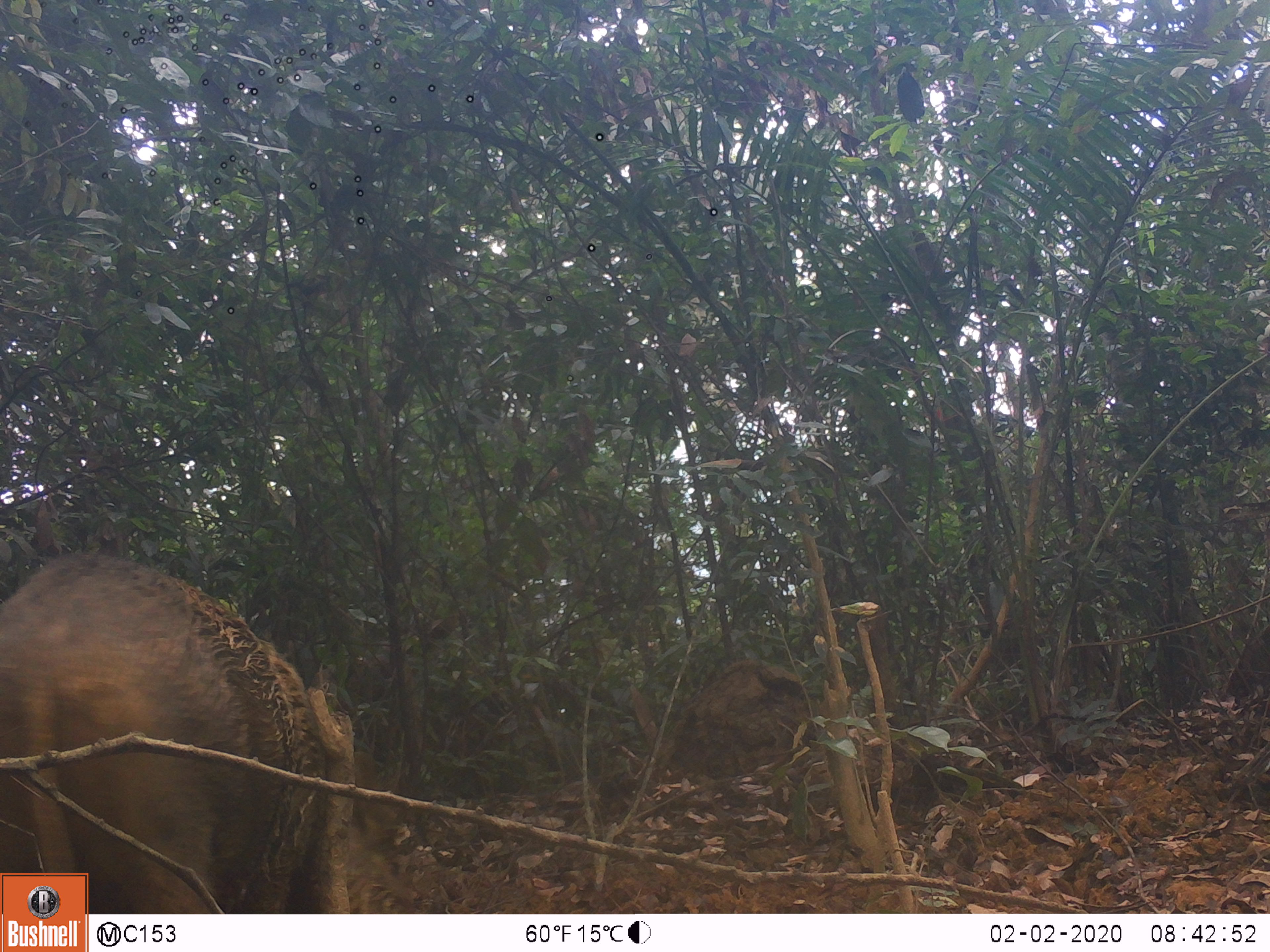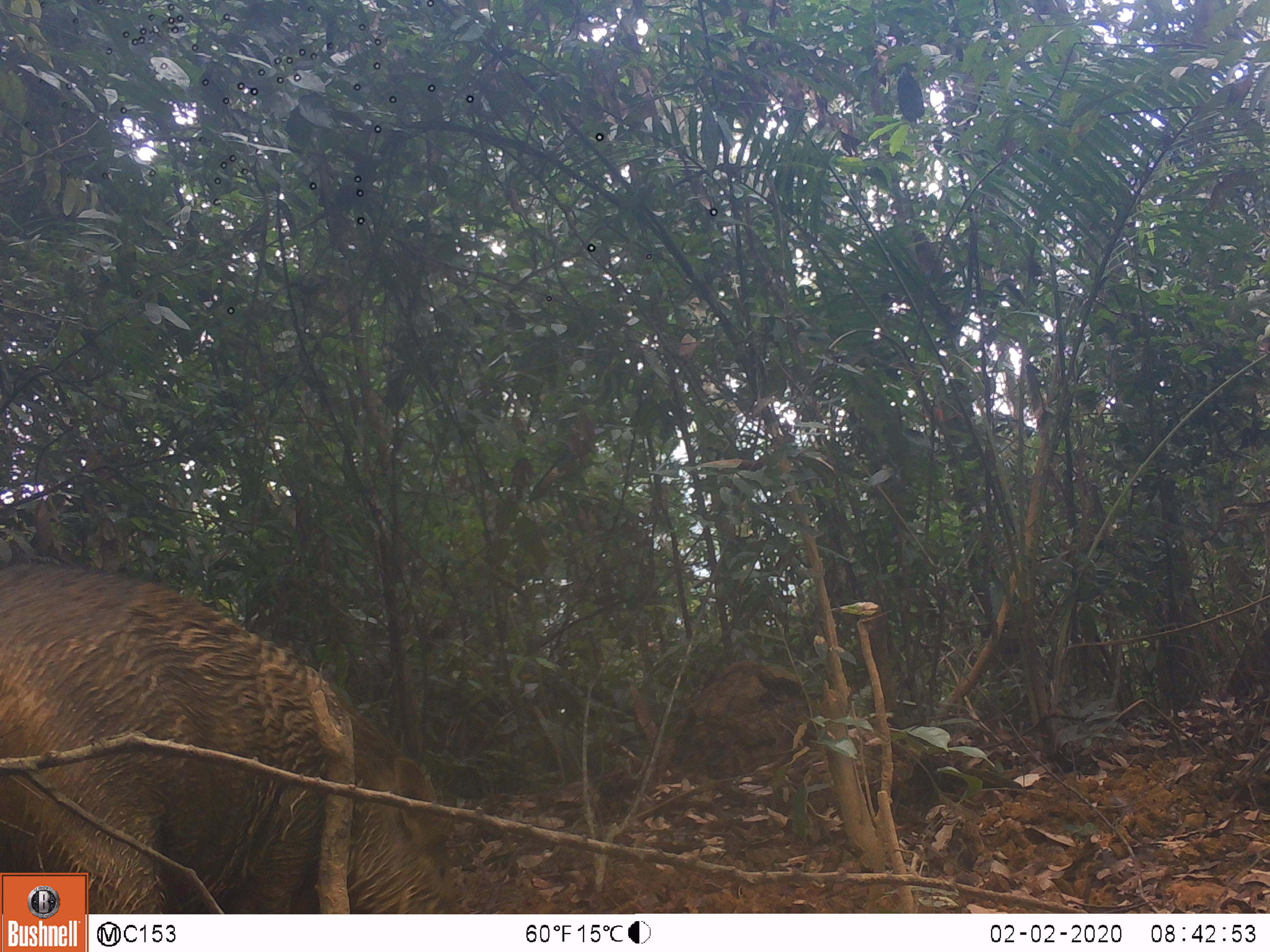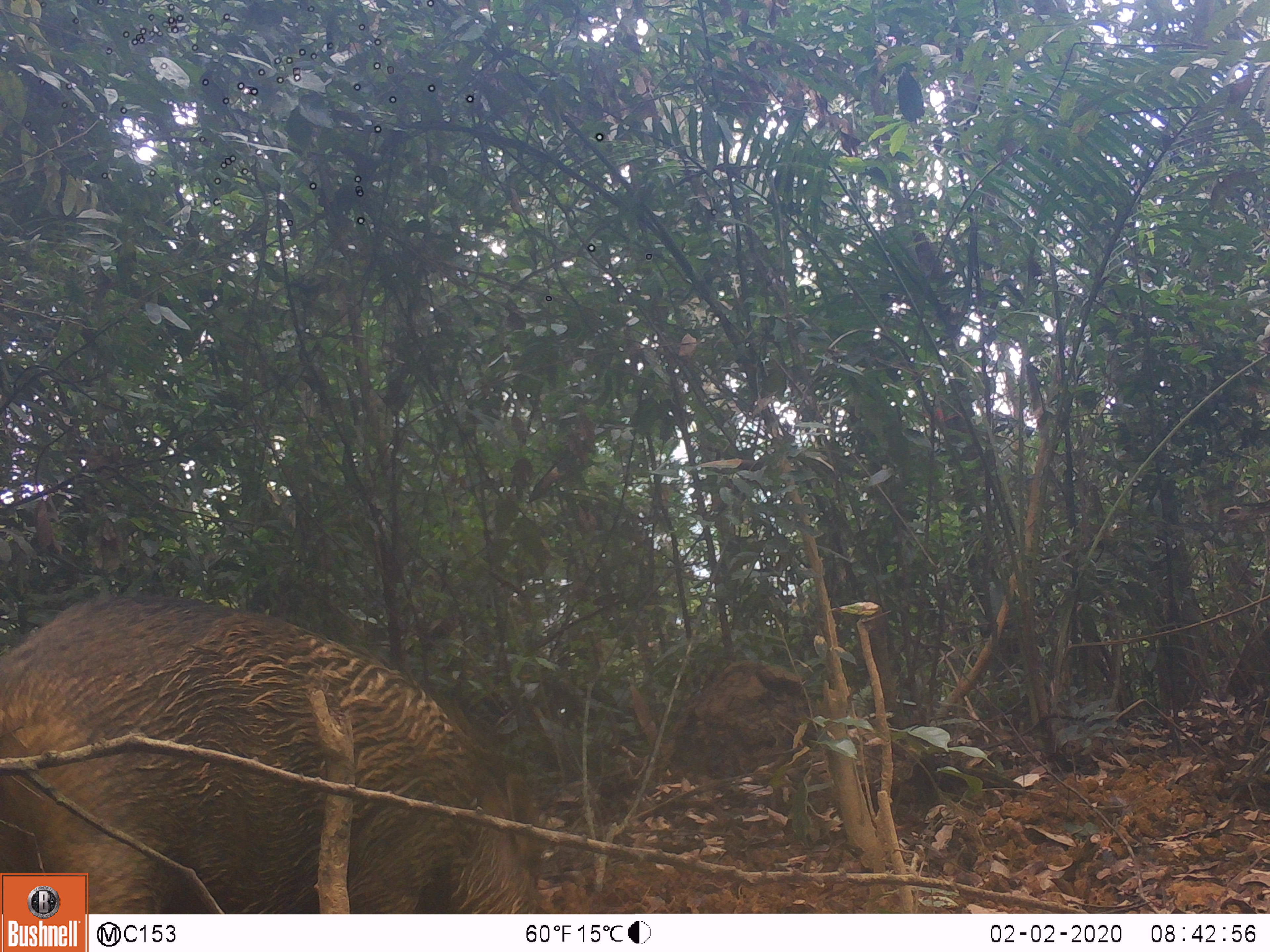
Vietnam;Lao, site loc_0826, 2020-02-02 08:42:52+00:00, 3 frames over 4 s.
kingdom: Animalia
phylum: Chordata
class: Mammalia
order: Artiodactyla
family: Suidae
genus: Sus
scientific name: Sus scrofa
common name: eurasian wild pig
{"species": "eurasian wild pig (Sus scrofa)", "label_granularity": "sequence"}